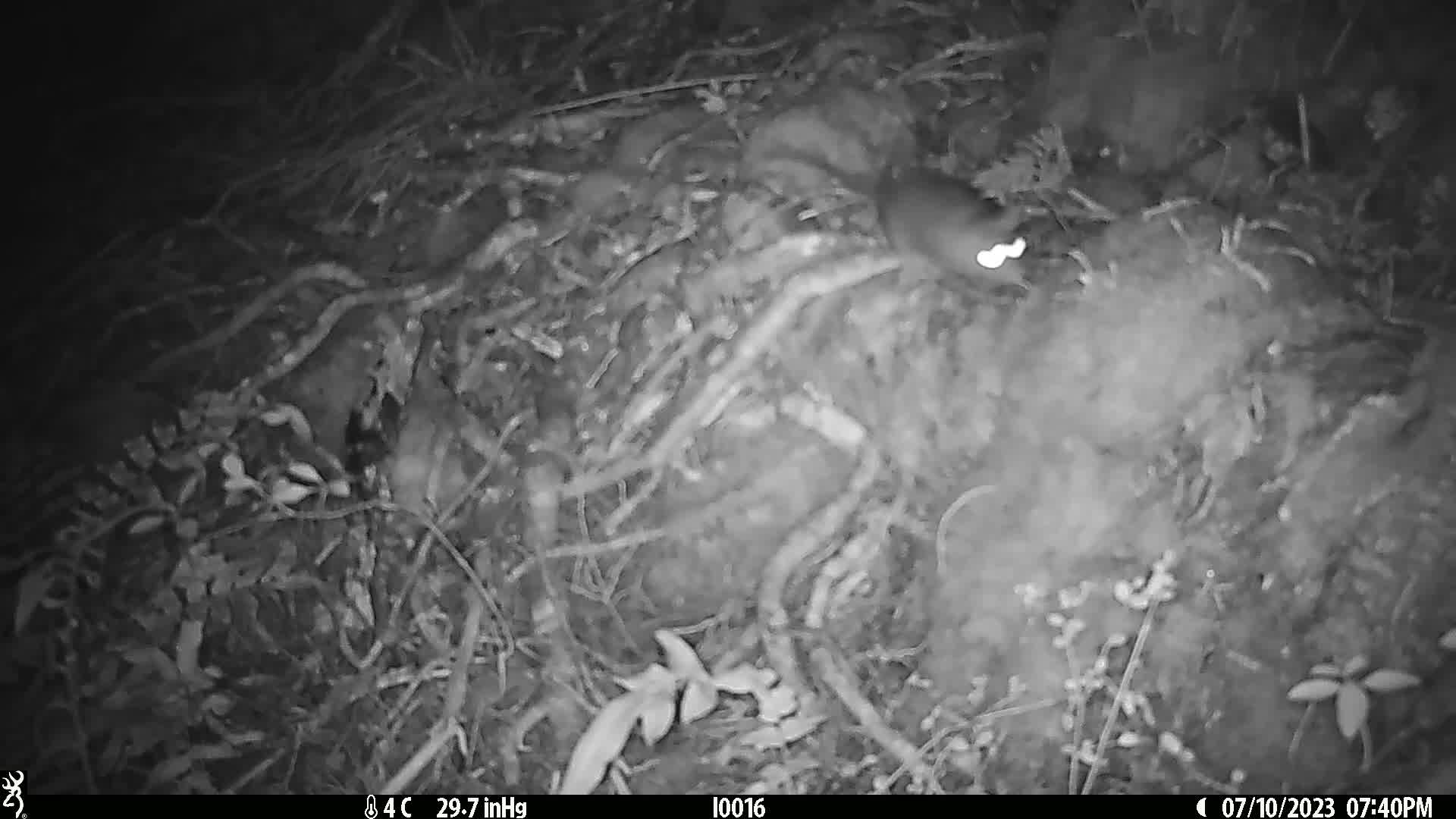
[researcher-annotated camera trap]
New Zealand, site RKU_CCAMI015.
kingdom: Animalia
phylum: Chordata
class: Mammalia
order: Rodentia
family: Muridae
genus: Rattus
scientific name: Rattus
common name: rat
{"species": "rat (Rattus)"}